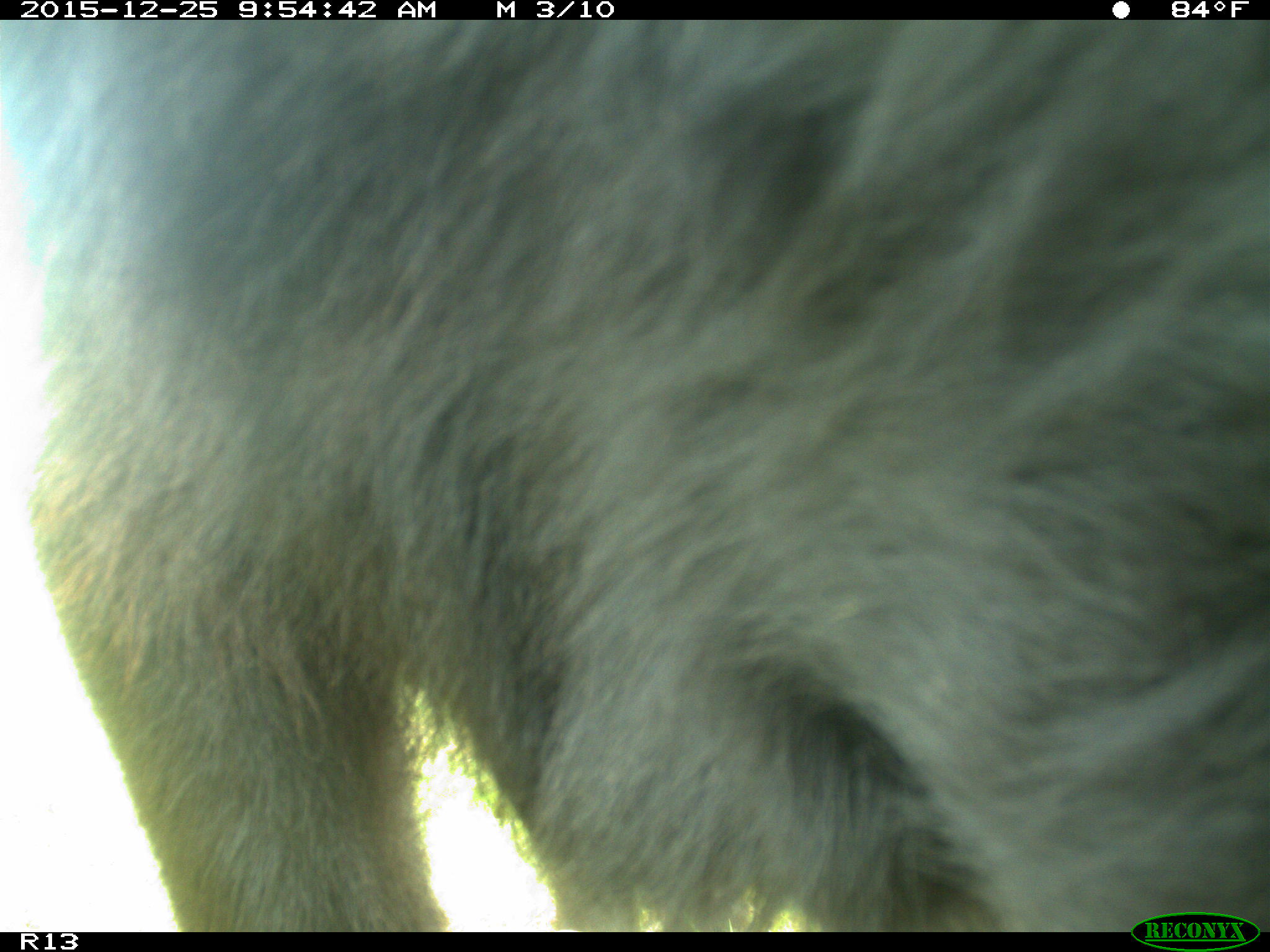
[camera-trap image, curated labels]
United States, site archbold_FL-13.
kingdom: Animalia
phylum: Chordata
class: Mammalia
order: Artiodactyla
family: Bovidae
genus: Bos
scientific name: Bos taurus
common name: domestic cow